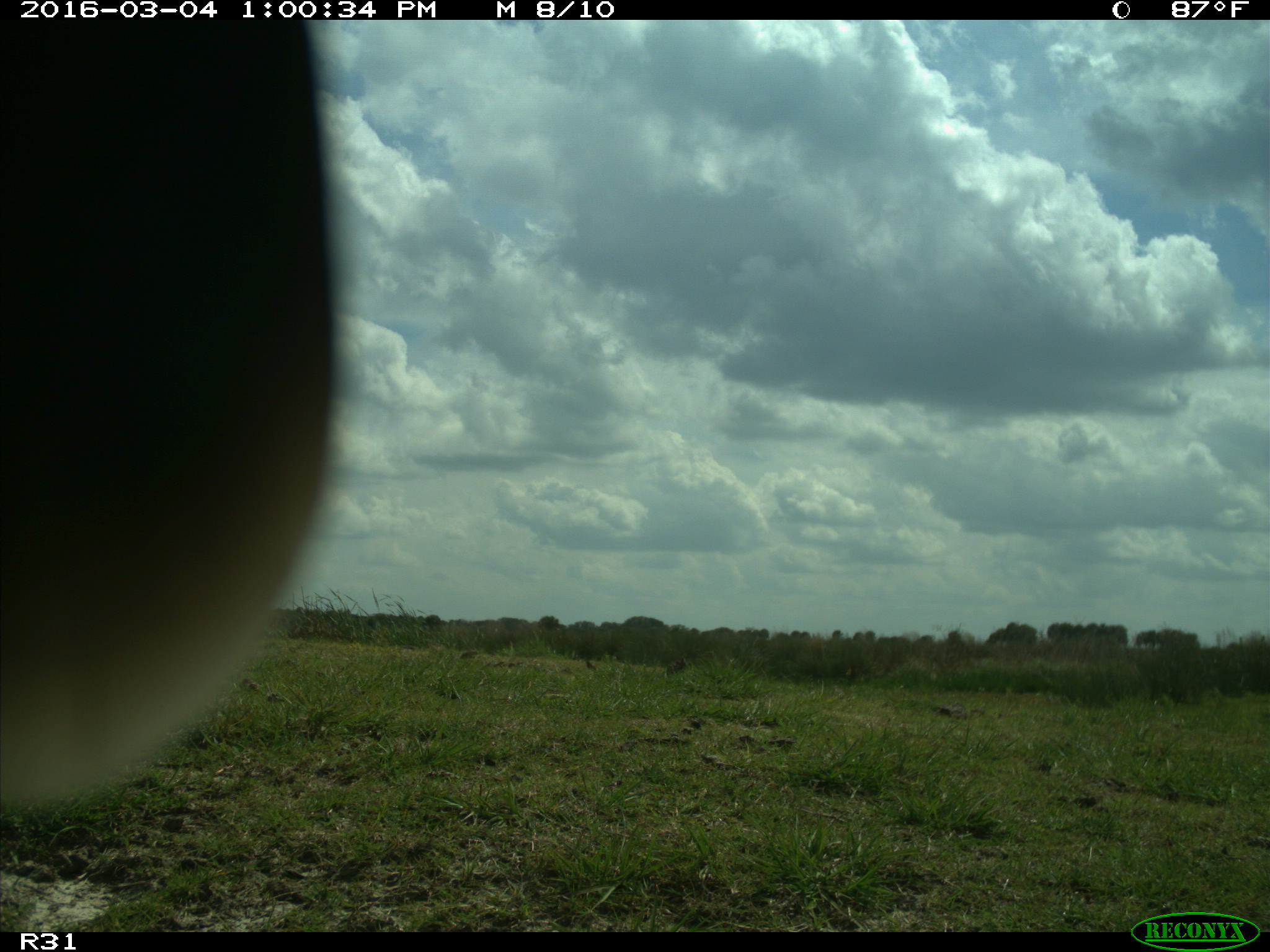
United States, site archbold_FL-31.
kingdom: Animalia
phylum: Chordata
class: Aves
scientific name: Aves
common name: birds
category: unidentified bird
Unidentified bird (birds) (Aves).